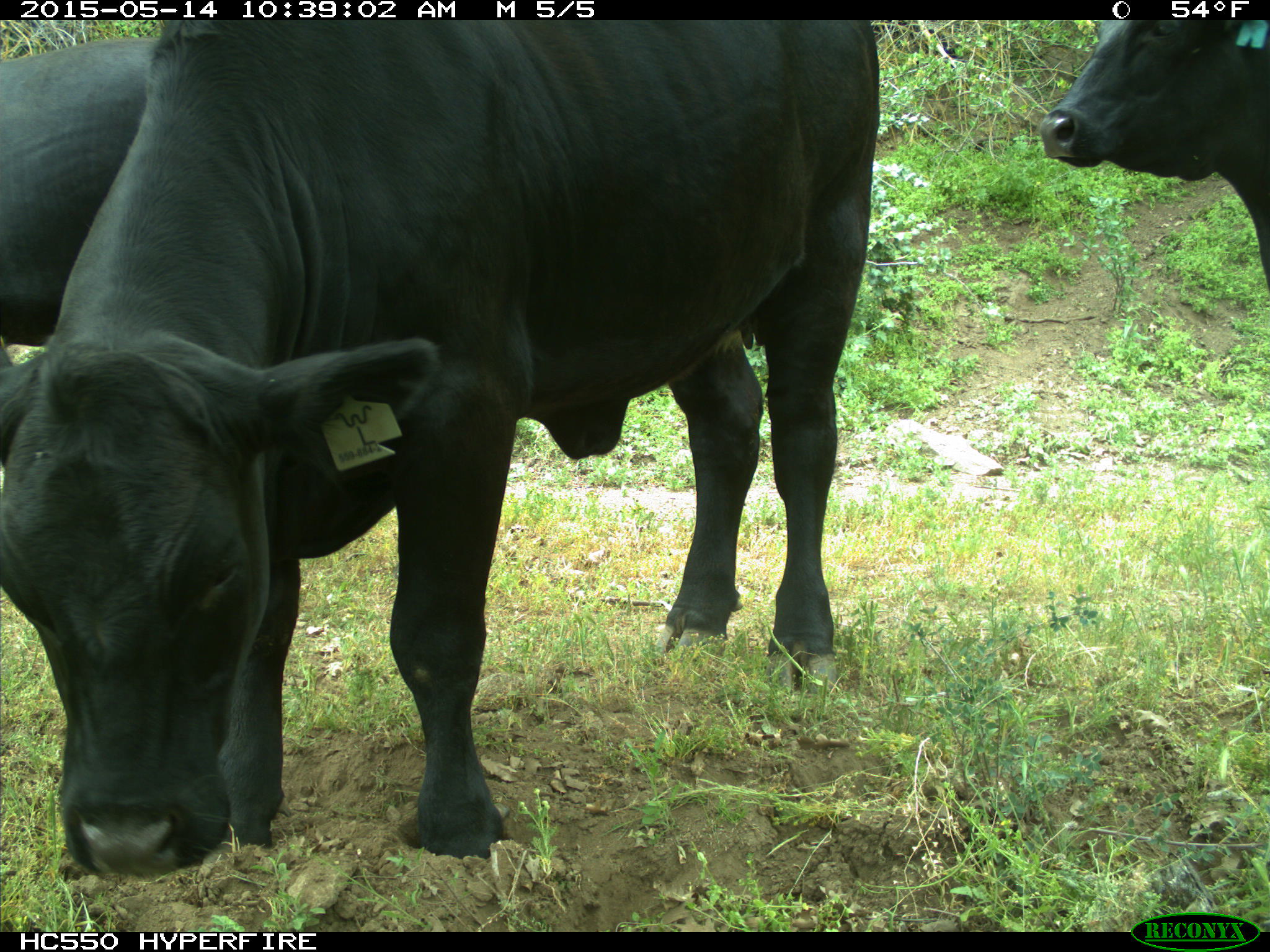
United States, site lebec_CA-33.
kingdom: Animalia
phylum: Chordata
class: Mammalia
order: Artiodactyla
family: Bovidae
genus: Bos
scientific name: Bos taurus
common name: domestic cow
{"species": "Bos taurus (domestic cow)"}